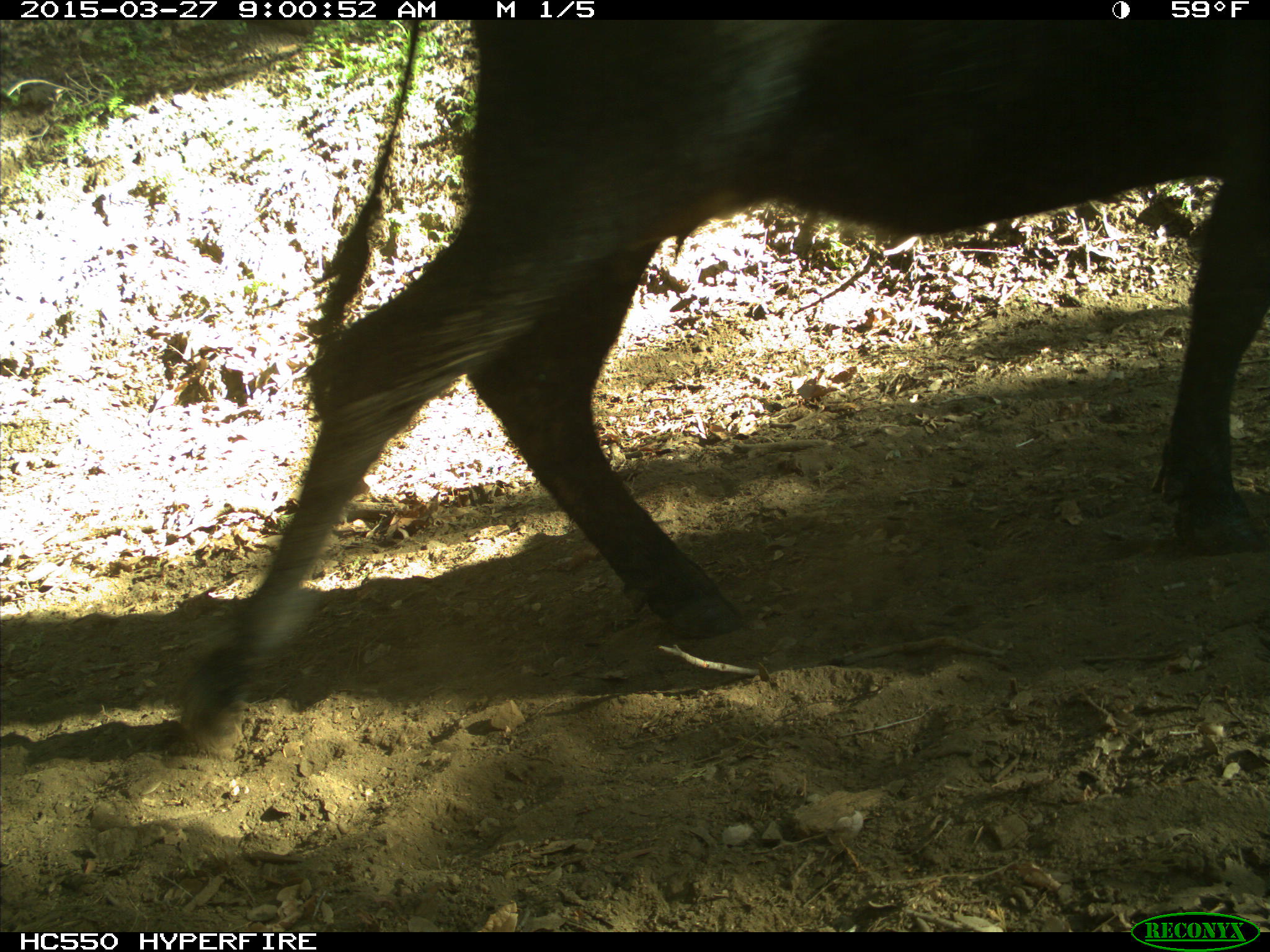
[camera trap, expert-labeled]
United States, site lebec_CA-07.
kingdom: Animalia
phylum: Chordata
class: Mammalia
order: Artiodactyla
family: Bovidae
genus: Bos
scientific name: Bos taurus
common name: domestic cow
Bos taurus (domestic cow).